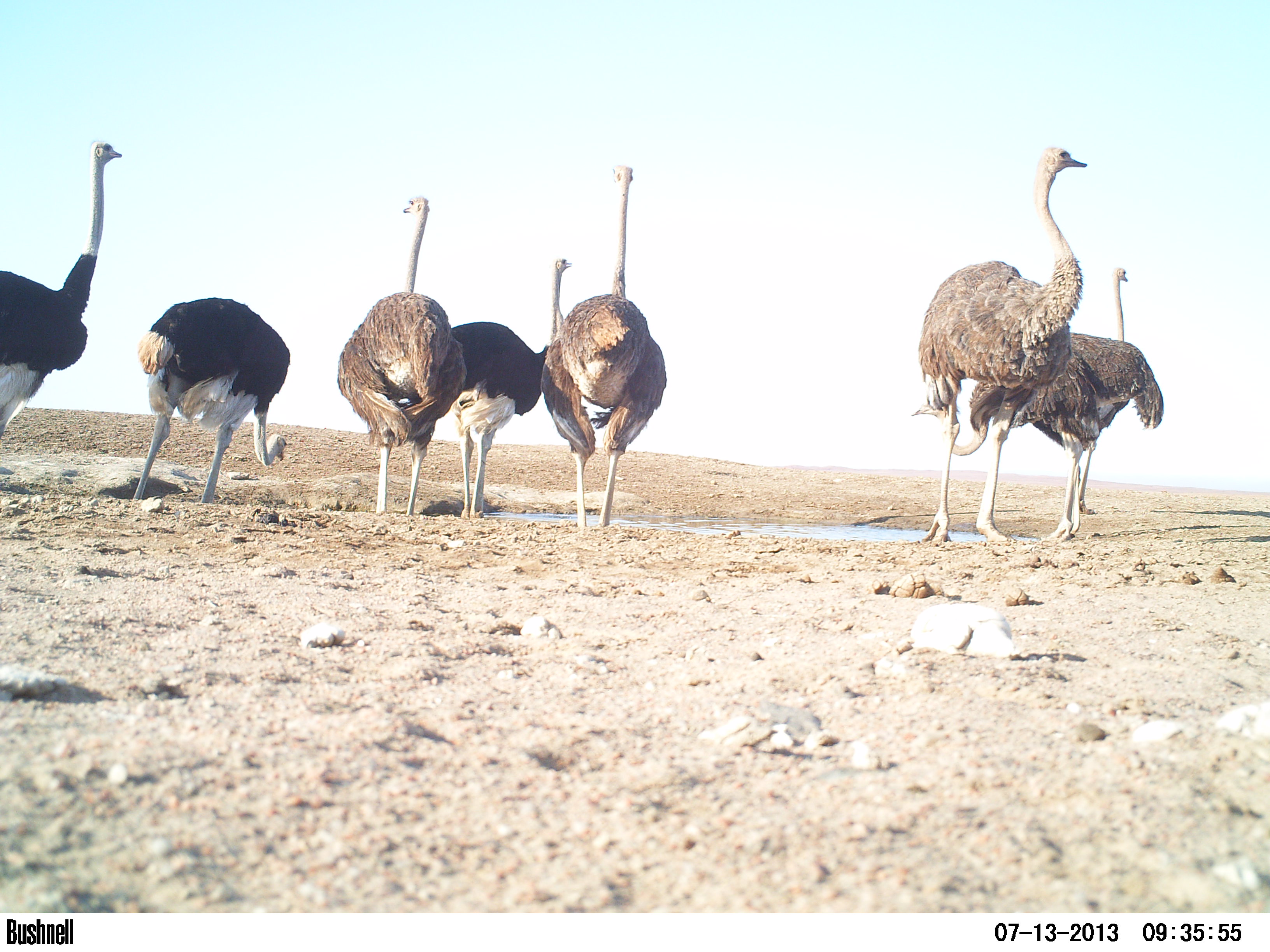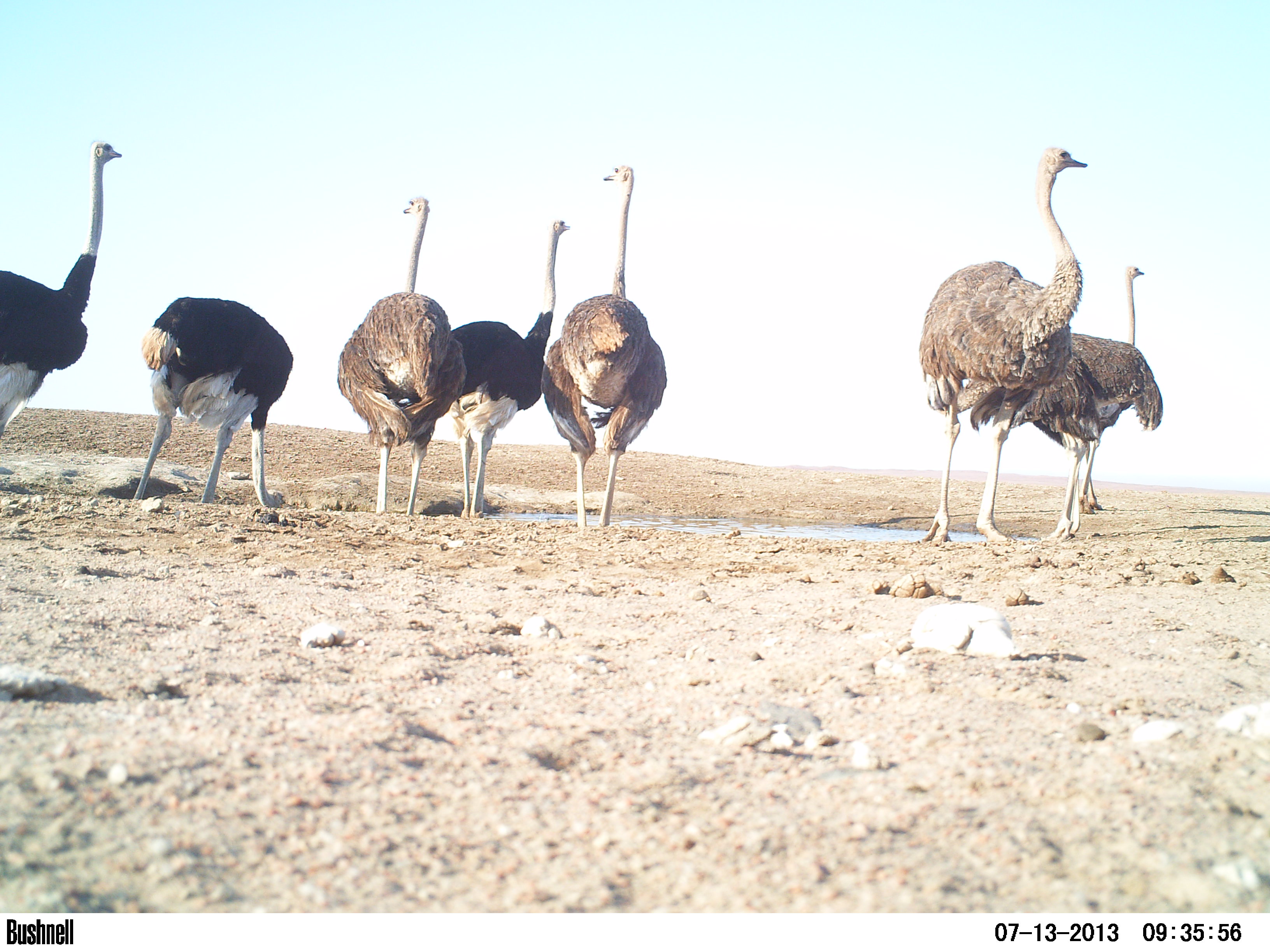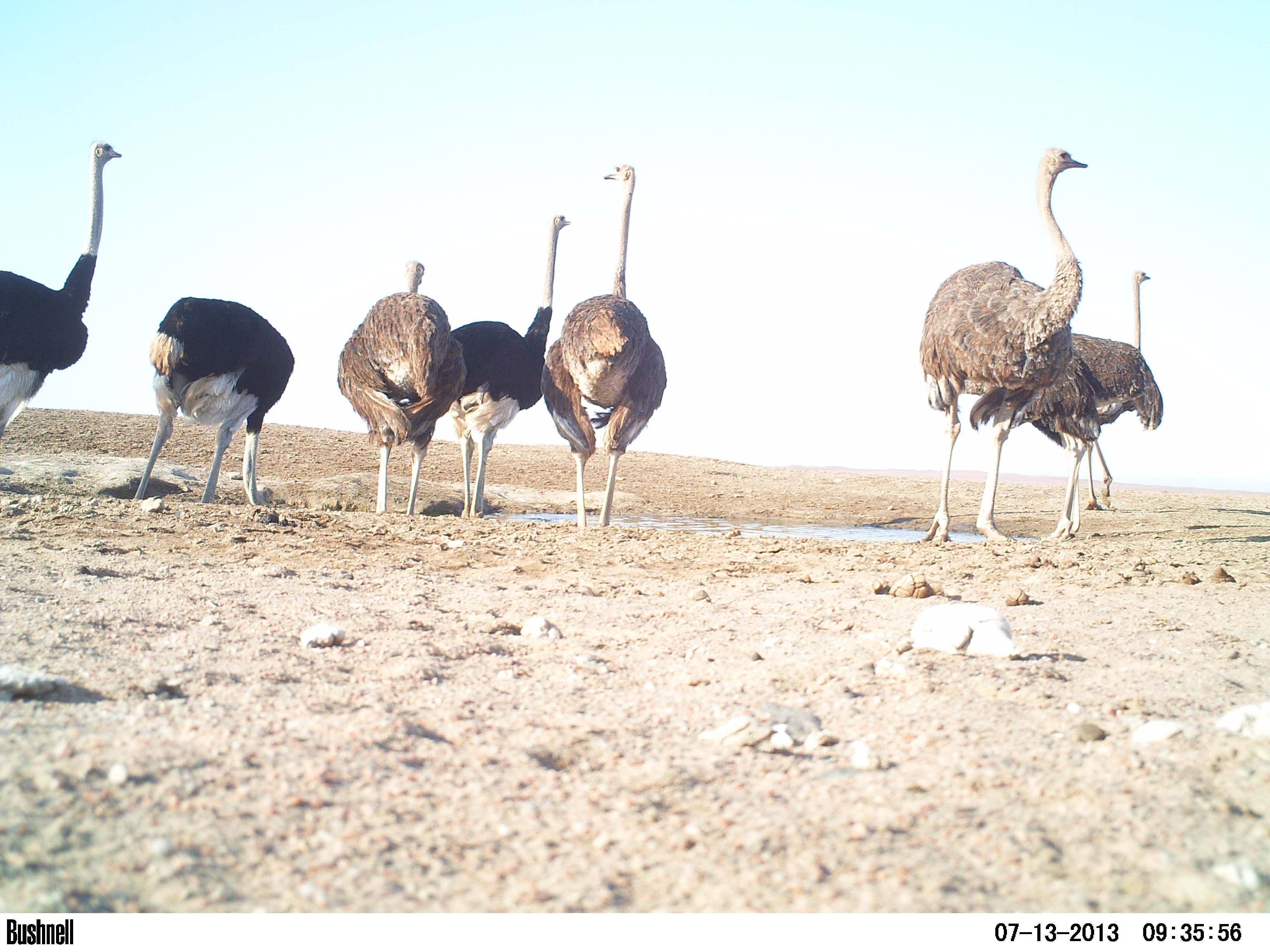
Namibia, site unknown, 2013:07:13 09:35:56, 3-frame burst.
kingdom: Animalia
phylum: Chordata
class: Aves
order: Struthioniformes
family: Struthionidae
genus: Struthio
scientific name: Struthio camelus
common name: common ostrich